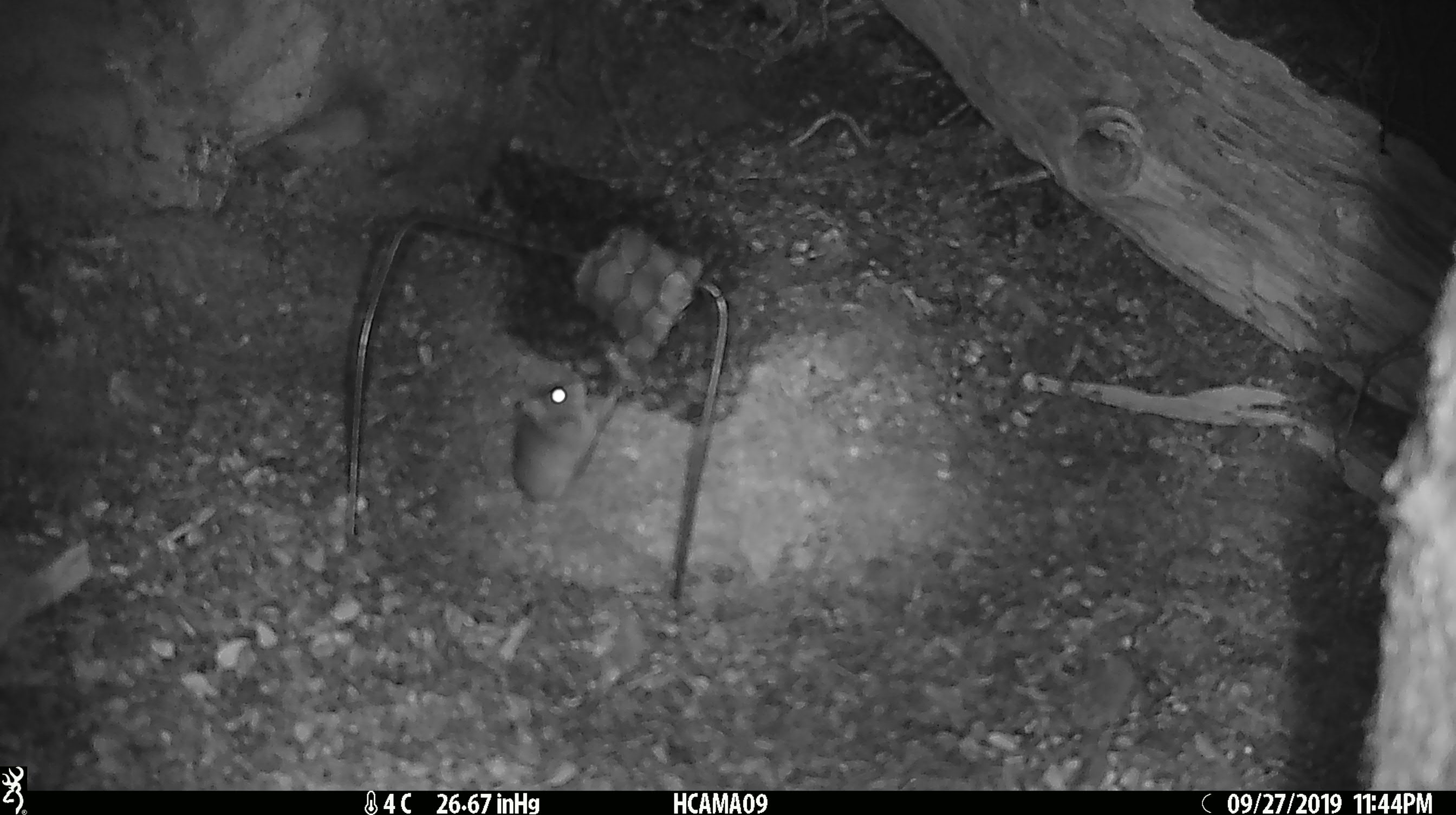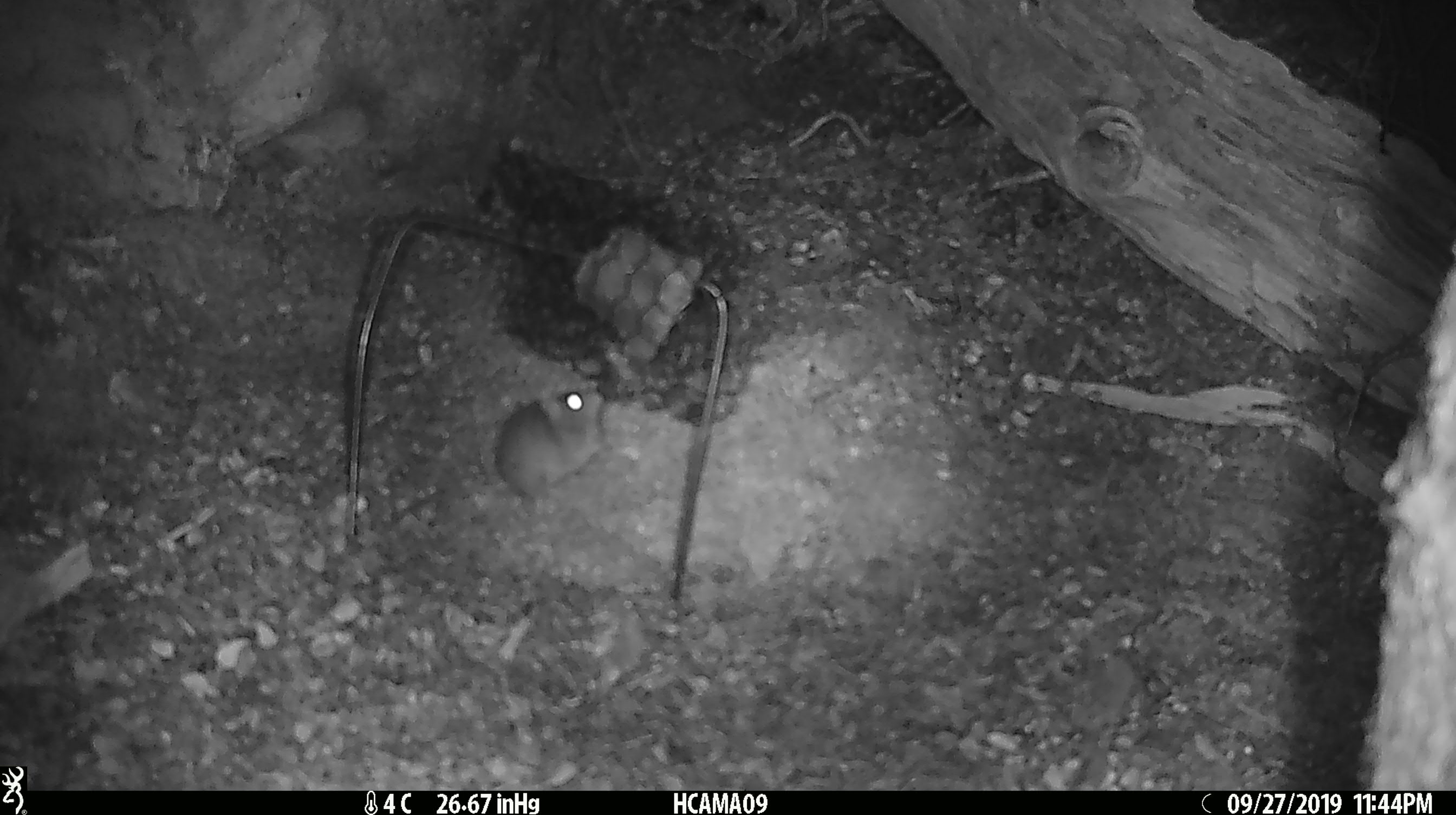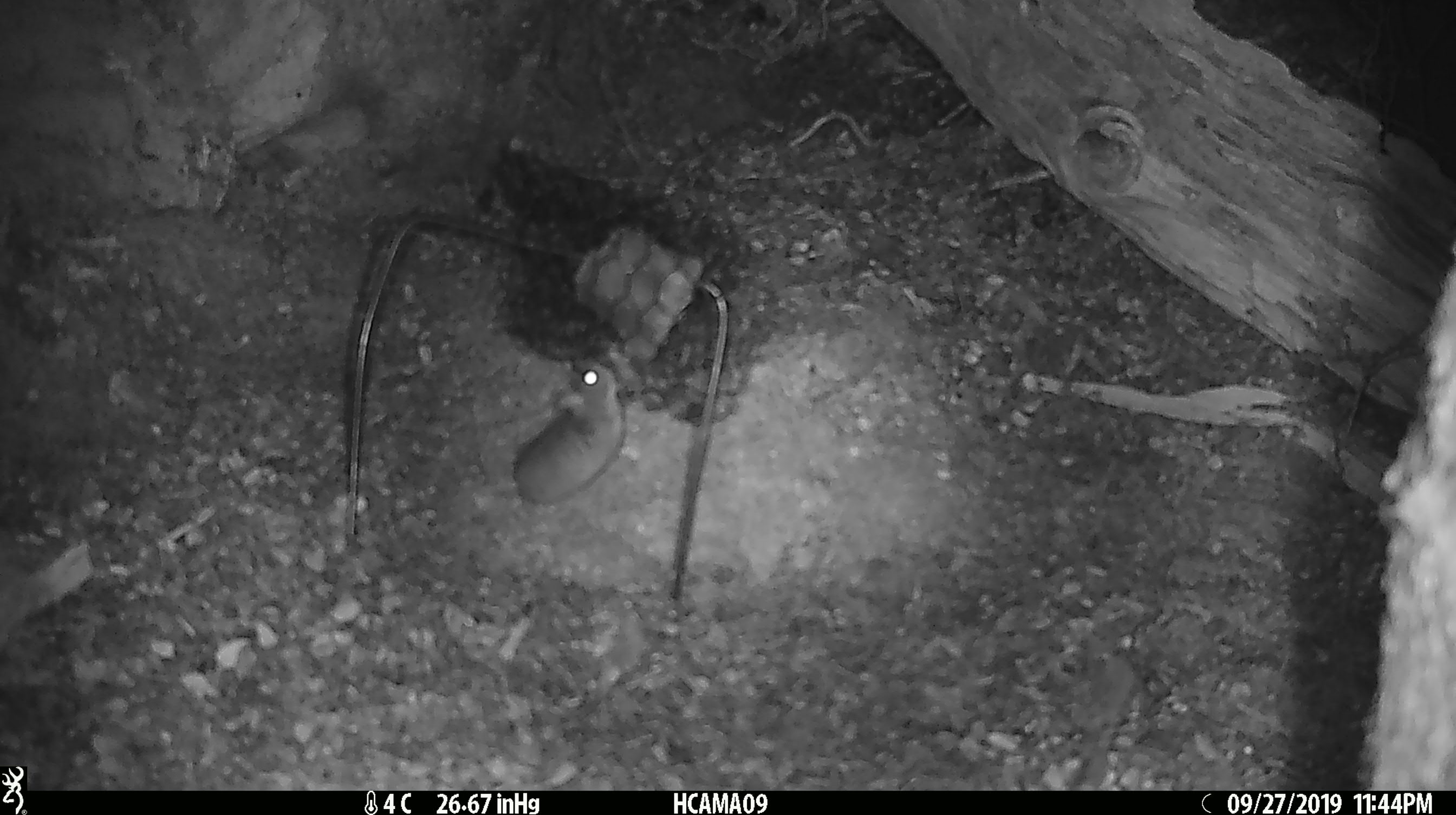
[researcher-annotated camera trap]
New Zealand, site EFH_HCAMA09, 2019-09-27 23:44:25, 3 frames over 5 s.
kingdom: Animalia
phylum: Chordata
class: Mammalia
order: Rodentia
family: Muridae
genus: Mus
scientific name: Mus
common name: mouse